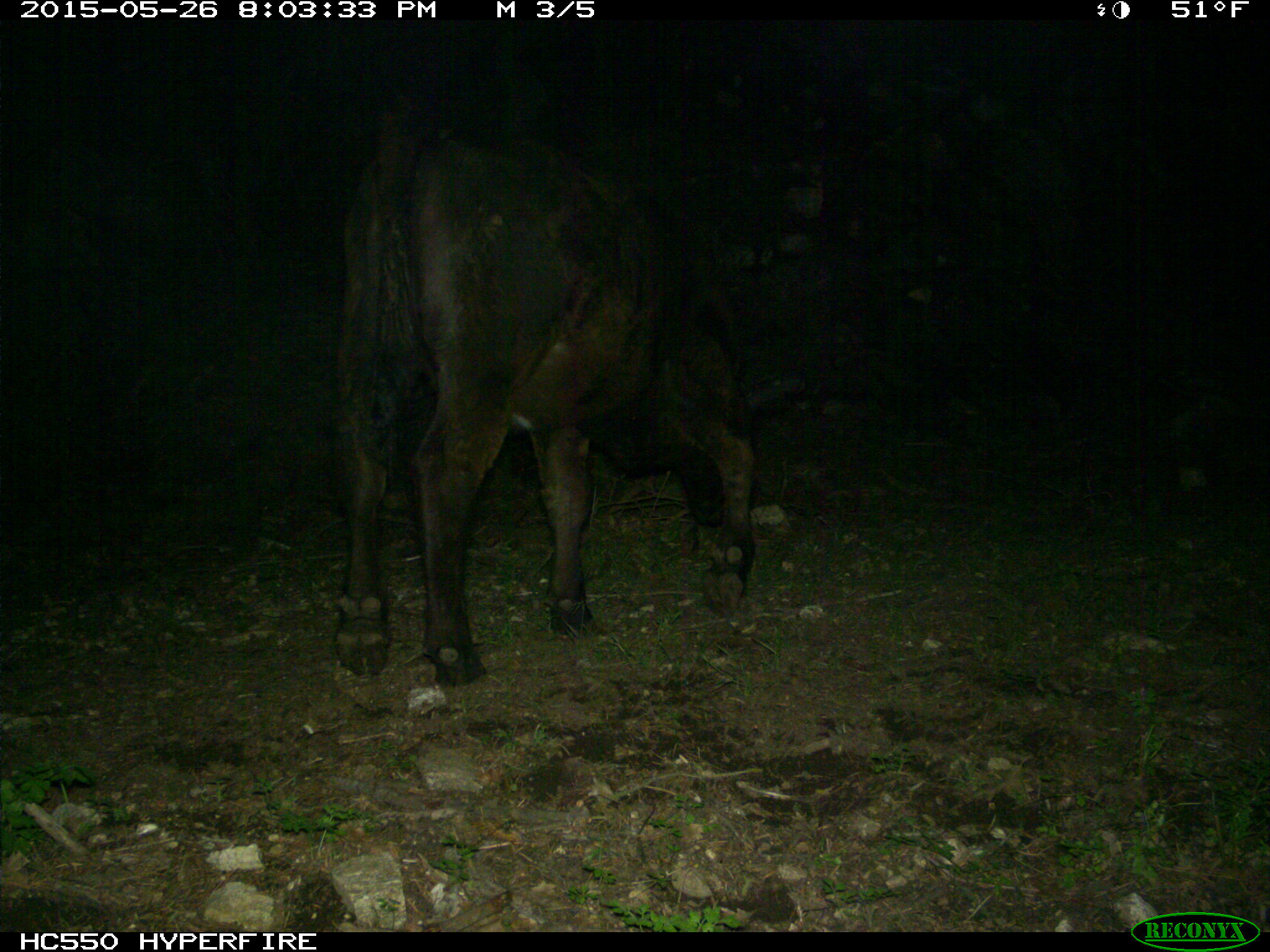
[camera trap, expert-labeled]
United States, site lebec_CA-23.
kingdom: Animalia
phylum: Chordata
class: Mammalia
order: Artiodactyla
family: Bovidae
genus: Bos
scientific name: Bos taurus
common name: domestic cow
Bos taurus (domestic cow).